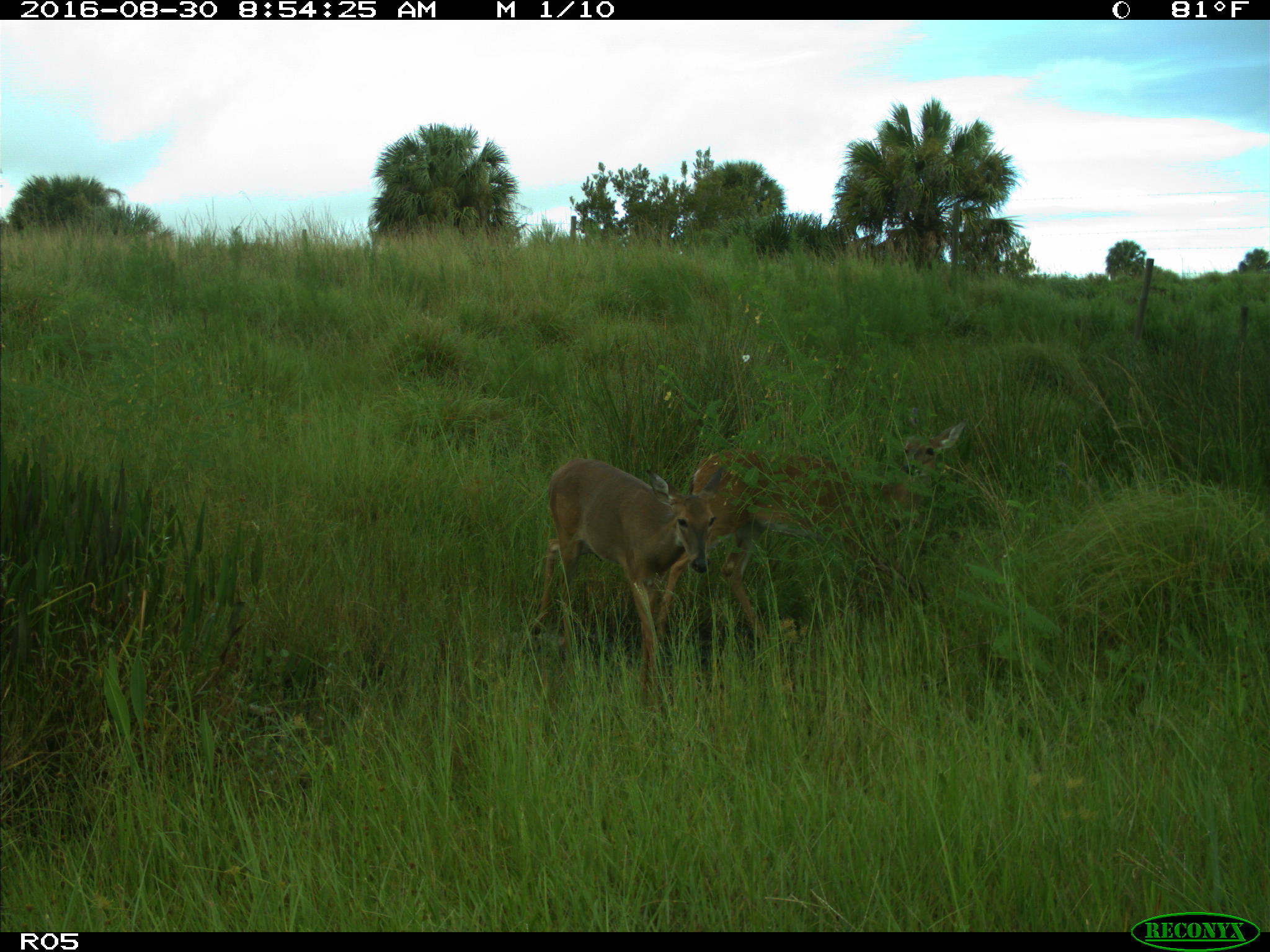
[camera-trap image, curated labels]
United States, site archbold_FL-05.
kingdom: Animalia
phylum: Chordata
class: Mammalia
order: Artiodactyla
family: Cervidae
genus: Odocoileus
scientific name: Odocoileus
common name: deer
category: unidentified deer